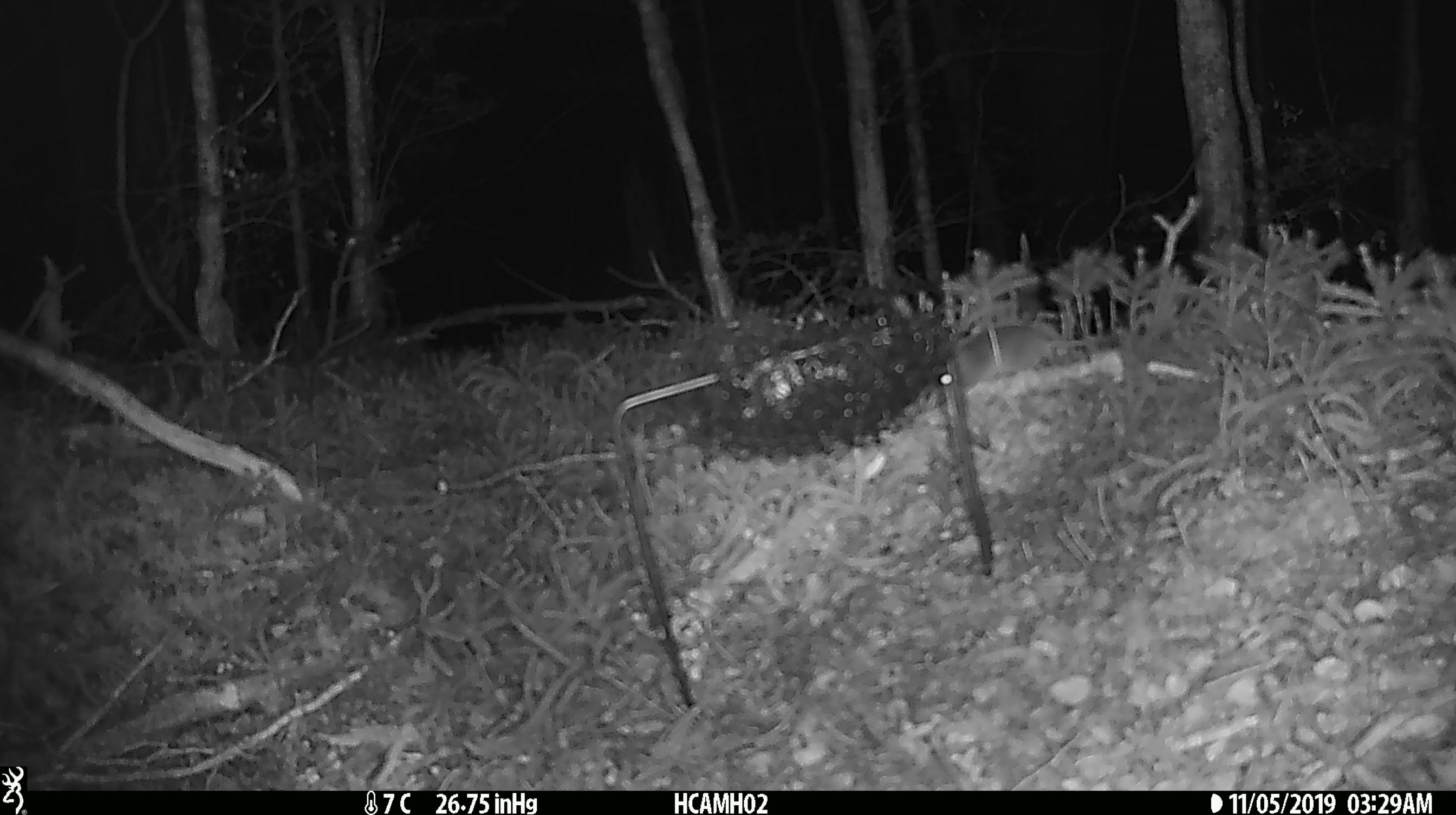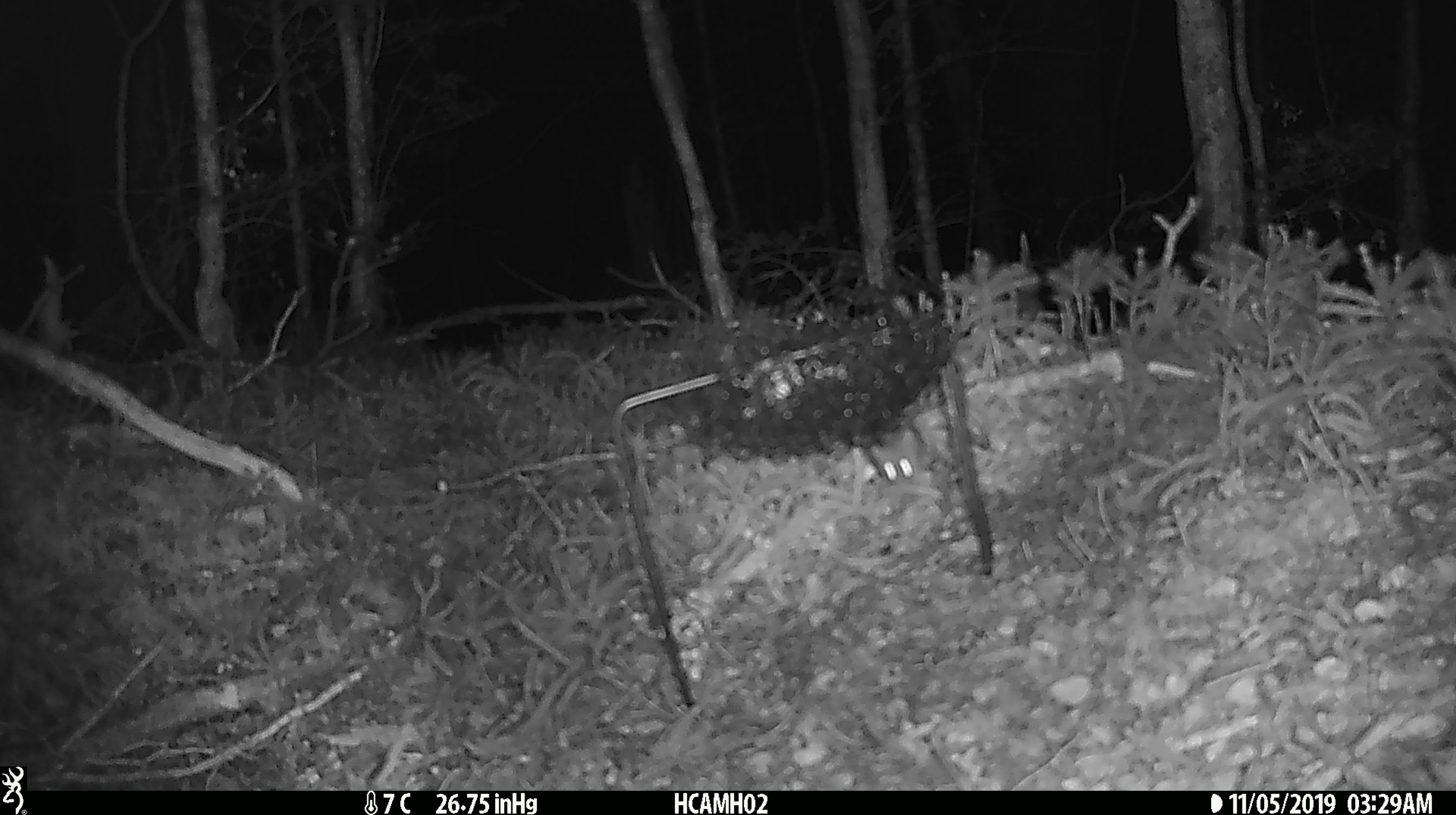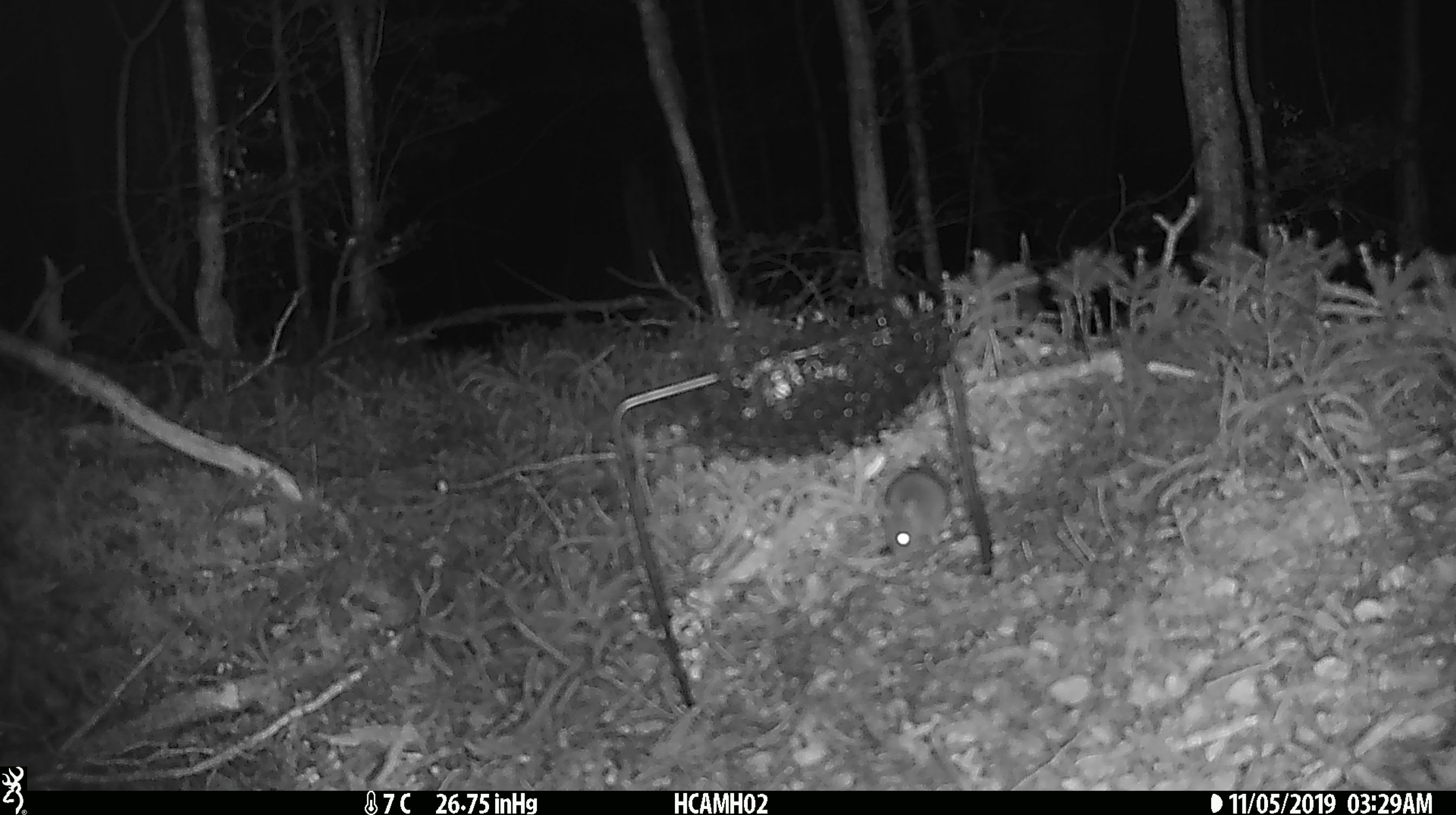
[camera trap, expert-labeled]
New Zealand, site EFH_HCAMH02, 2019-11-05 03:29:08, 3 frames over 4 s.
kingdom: Animalia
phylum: Chordata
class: Mammalia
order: Rodentia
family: Muridae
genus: Mus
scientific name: Mus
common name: mouse